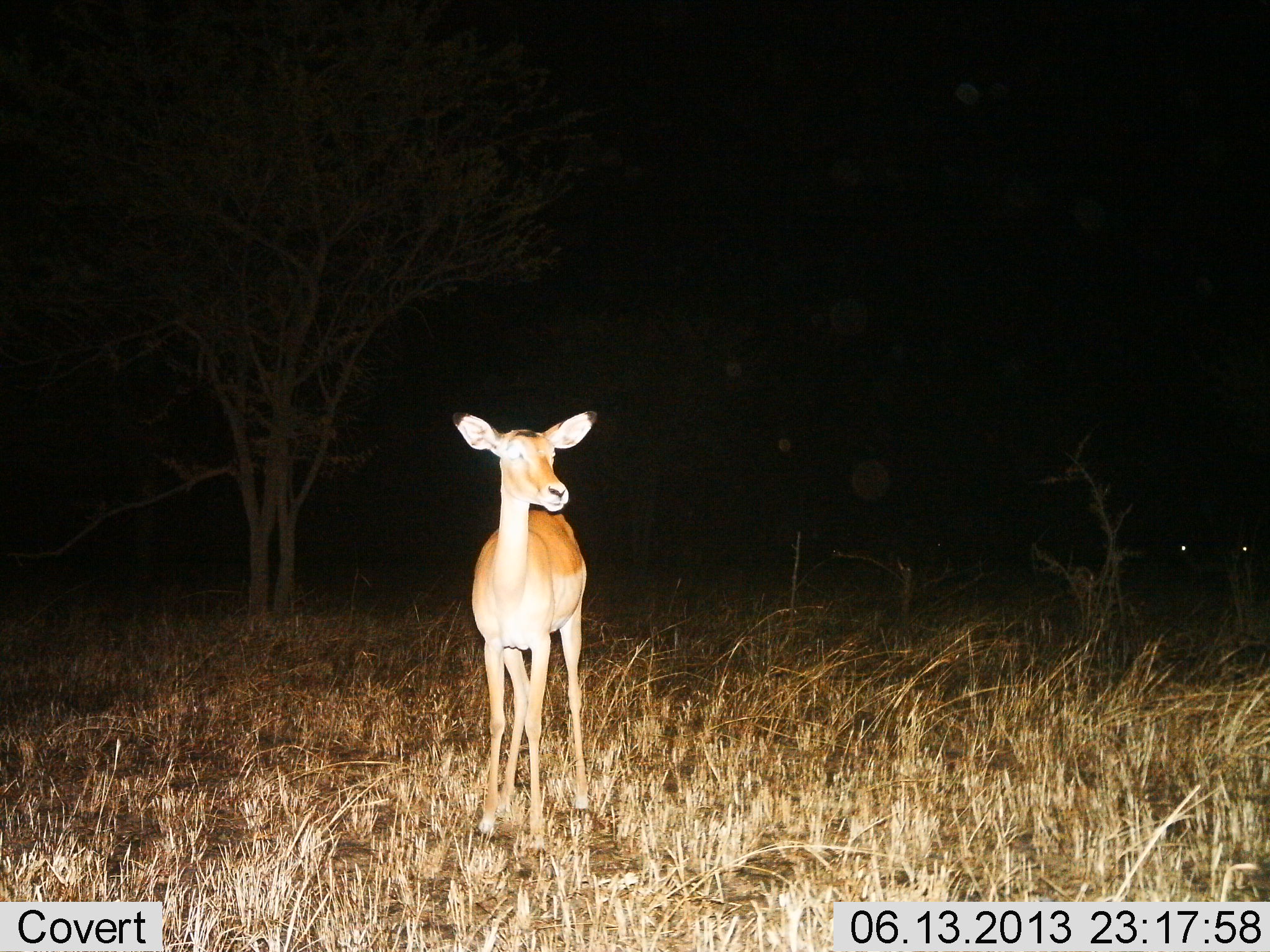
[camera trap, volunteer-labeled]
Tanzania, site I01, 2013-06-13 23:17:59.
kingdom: Animalia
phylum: Chordata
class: Mammalia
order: Artiodactyla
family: Bovidae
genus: Aepyceros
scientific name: Aepyceros melampus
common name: impala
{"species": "impala (Aepyceros melampus)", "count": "1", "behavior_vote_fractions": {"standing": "100%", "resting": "0%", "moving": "0%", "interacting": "0%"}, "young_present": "8%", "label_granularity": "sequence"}